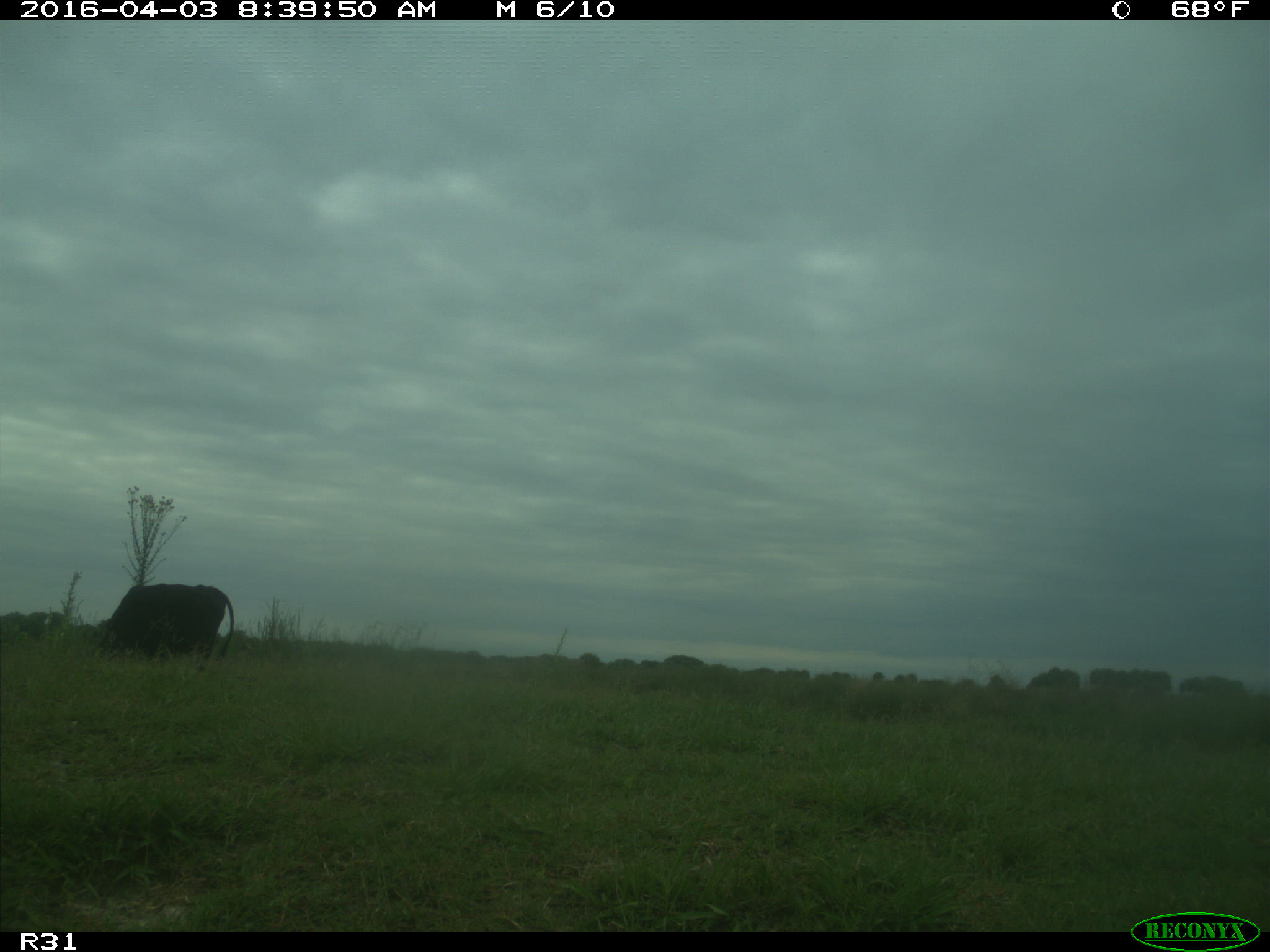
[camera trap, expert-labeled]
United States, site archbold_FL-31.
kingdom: Animalia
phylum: Chordata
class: Mammalia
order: Artiodactyla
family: Bovidae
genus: Bos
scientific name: Bos taurus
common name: domestic cow